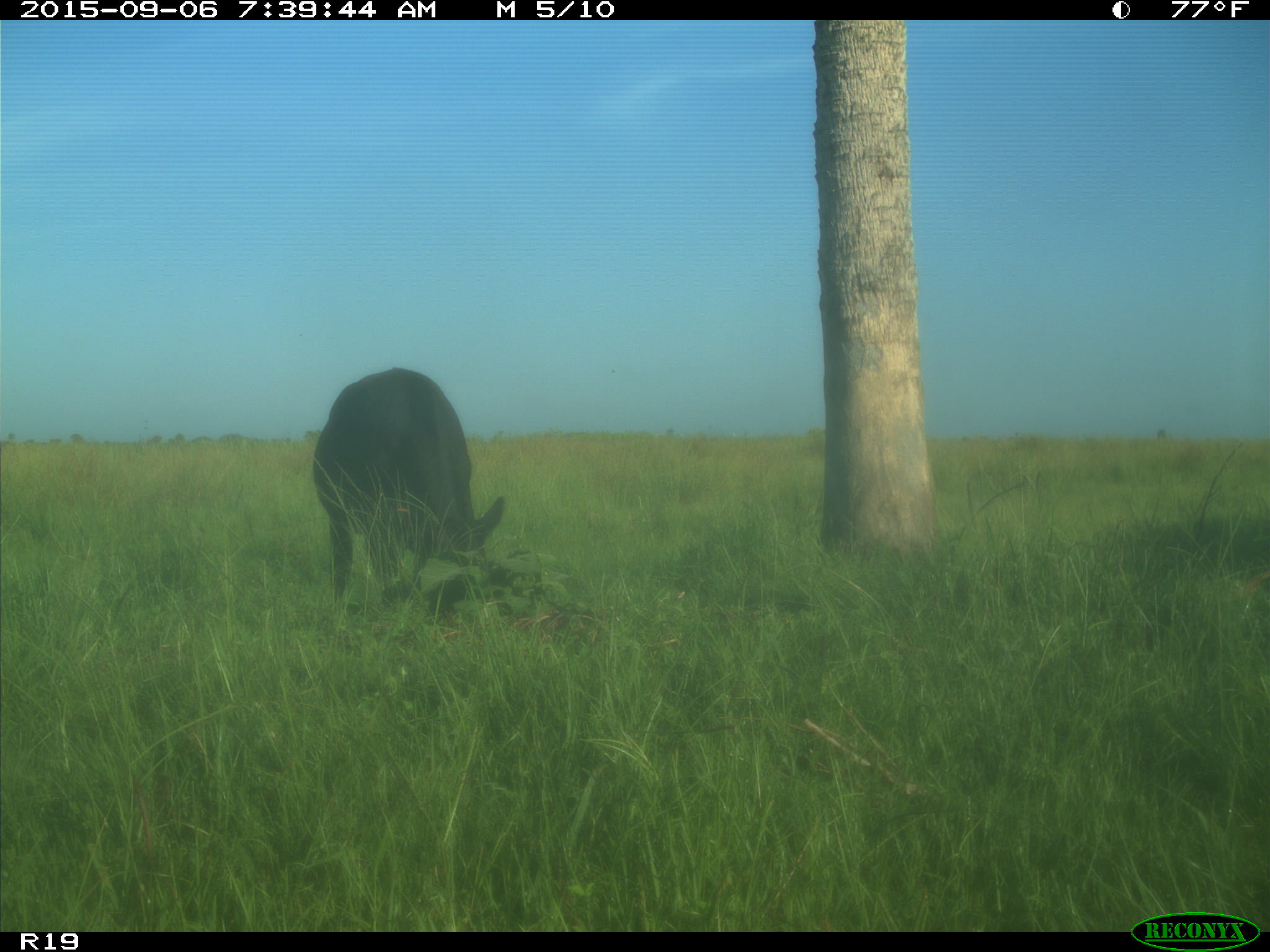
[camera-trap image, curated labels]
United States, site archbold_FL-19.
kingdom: Animalia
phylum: Chordata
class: Mammalia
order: Artiodactyla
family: Bovidae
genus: Bos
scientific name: Bos taurus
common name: domestic cow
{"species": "Bos taurus (domestic cow)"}